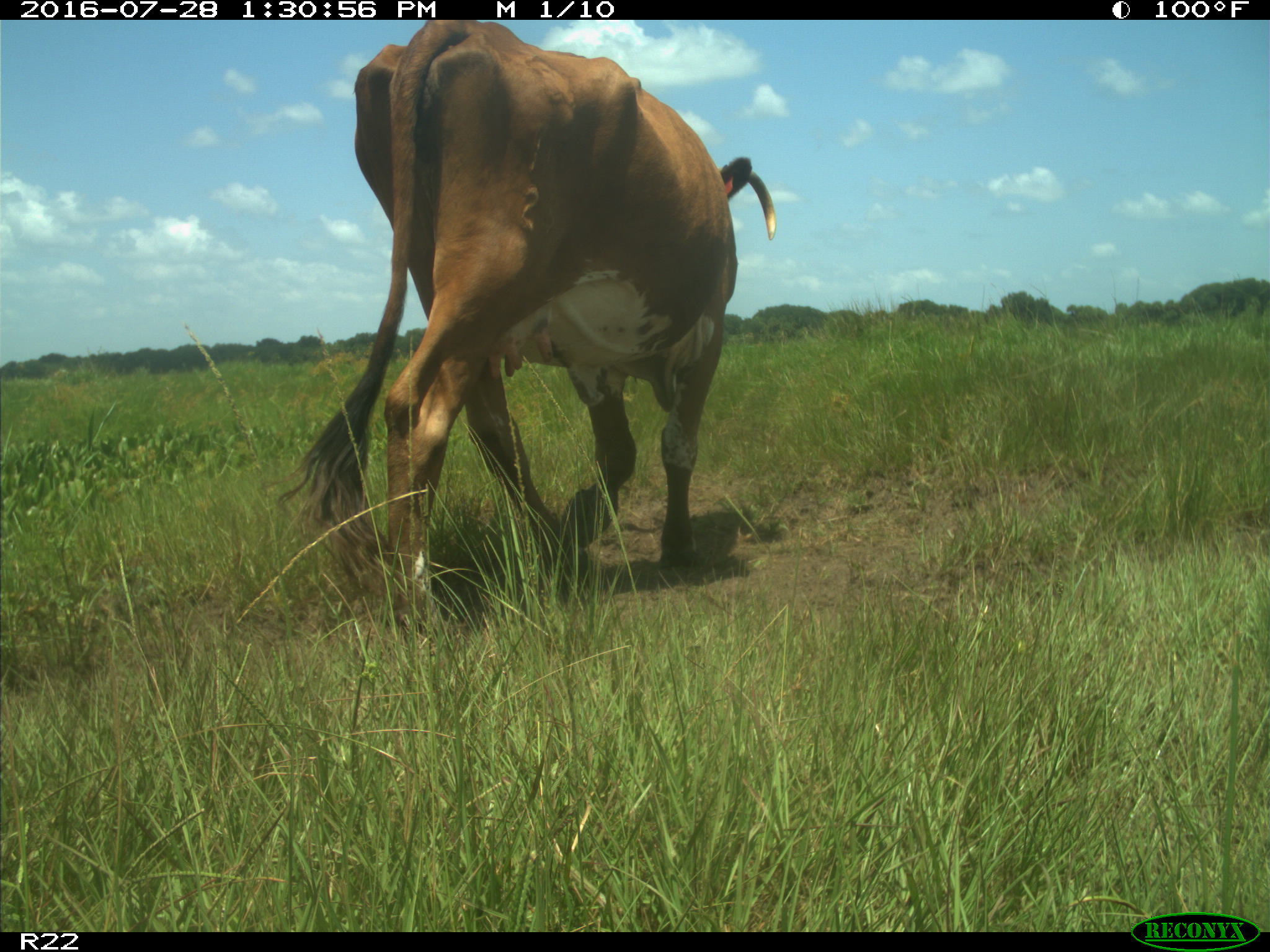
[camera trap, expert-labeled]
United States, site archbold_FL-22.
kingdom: Animalia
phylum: Chordata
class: Mammalia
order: Artiodactyla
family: Bovidae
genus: Bos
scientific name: Bos taurus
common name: domestic cow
Bos taurus (domestic cow).